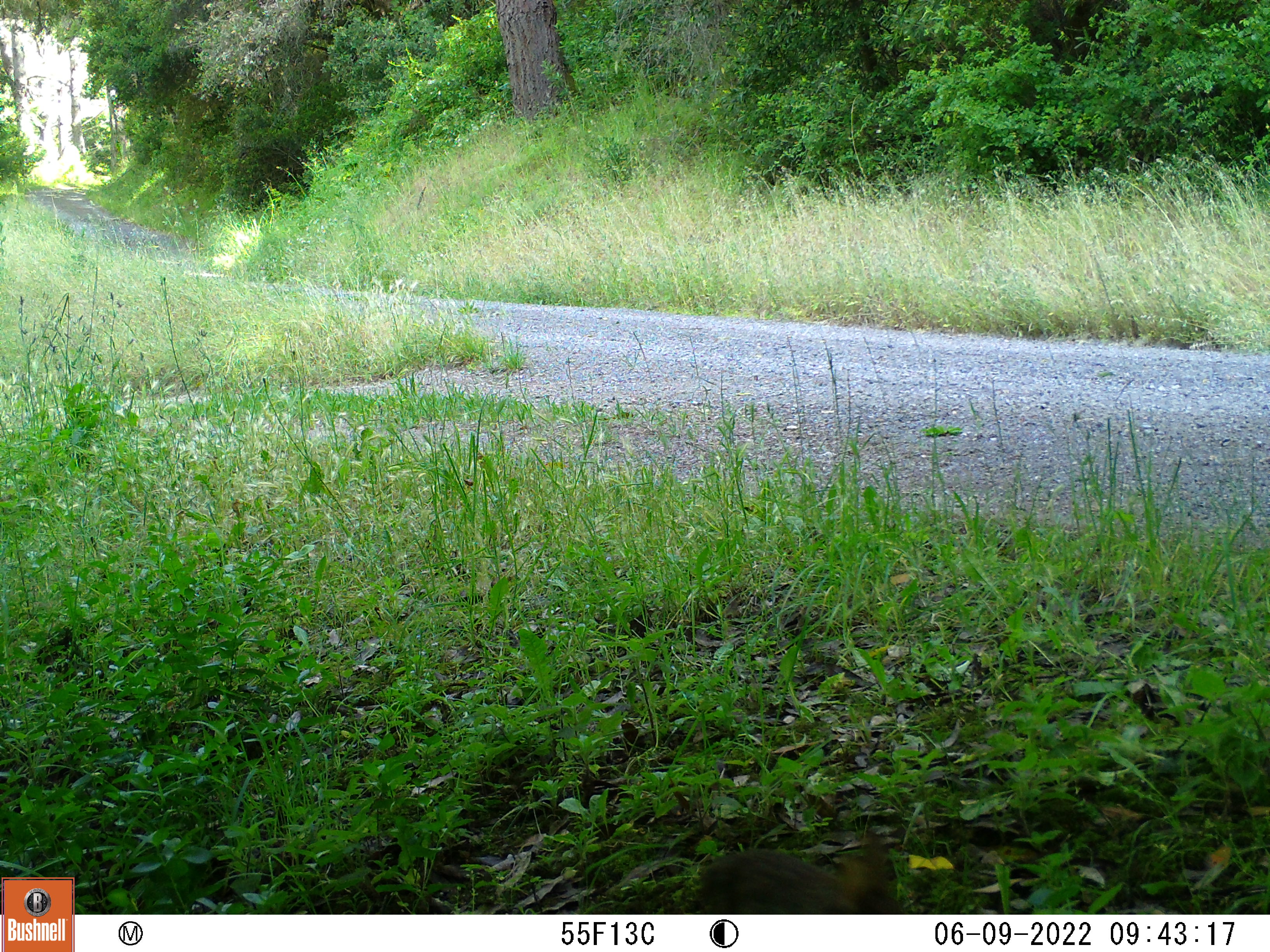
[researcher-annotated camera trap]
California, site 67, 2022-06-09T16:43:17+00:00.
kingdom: Animalia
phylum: Chordata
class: Mammalia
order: Lagomorpha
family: Leporidae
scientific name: Leporidae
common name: rabbit